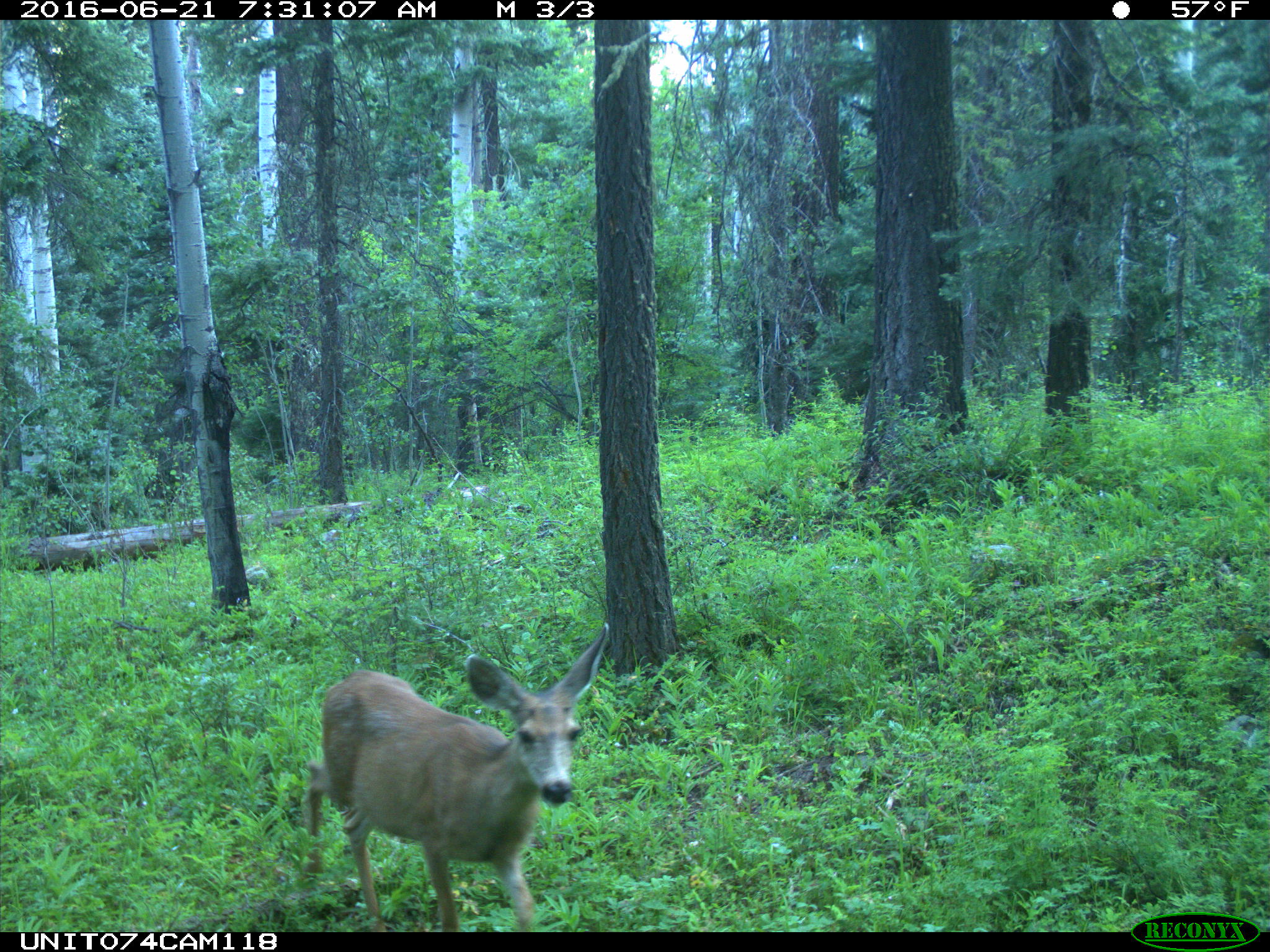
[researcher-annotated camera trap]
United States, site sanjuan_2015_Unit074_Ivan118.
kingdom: Animalia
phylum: Chordata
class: Mammalia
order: Artiodactyla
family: Cervidae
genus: Odocoileus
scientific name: Odocoileus hemionus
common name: mule deer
Odocoileus hemionus (mule deer).